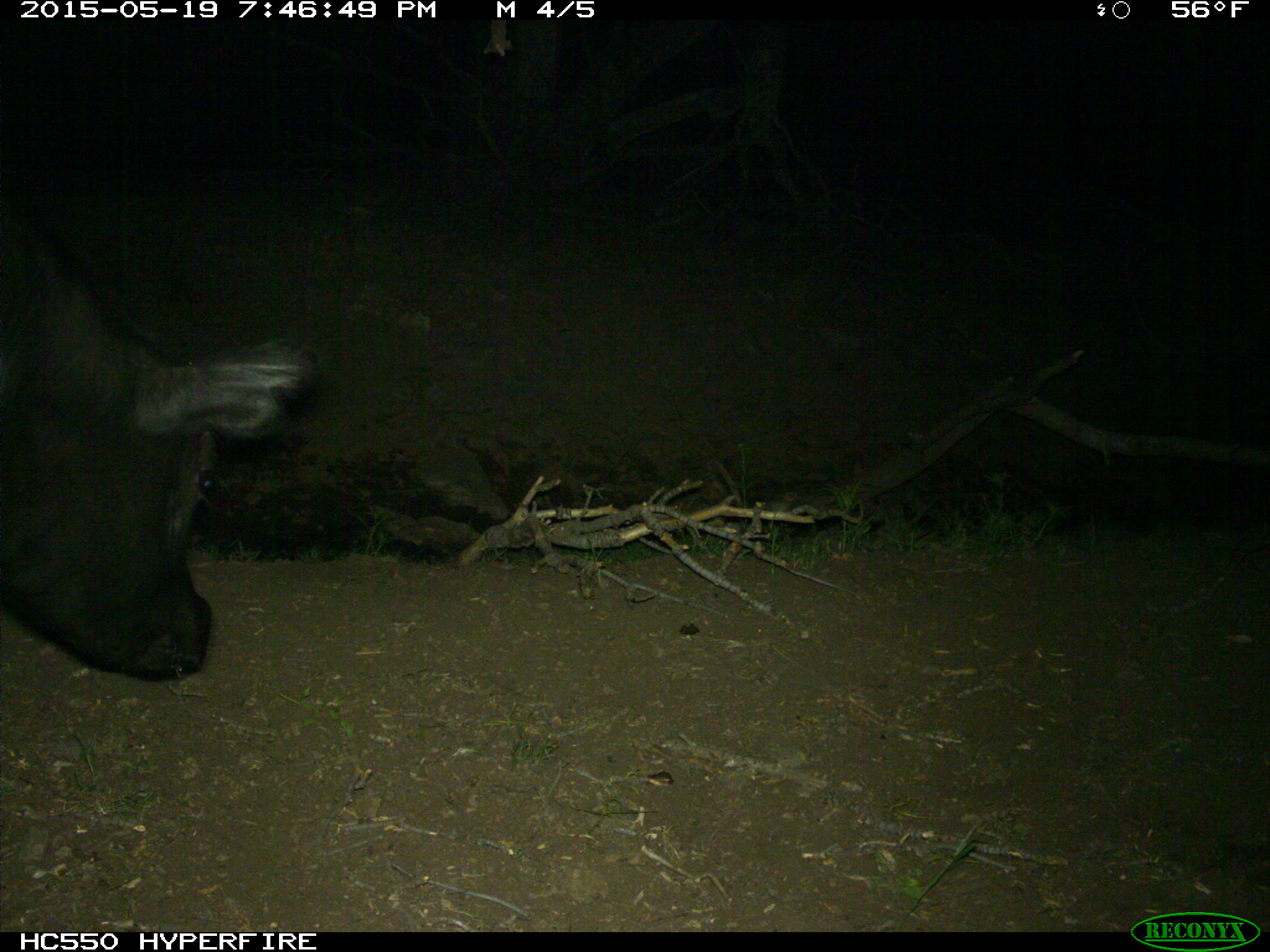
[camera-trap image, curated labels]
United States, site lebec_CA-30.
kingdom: Animalia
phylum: Chordata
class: Mammalia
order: Artiodactyla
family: Bovidae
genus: Bos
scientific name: Bos taurus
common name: domestic cow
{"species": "Bos taurus (domestic cow)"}